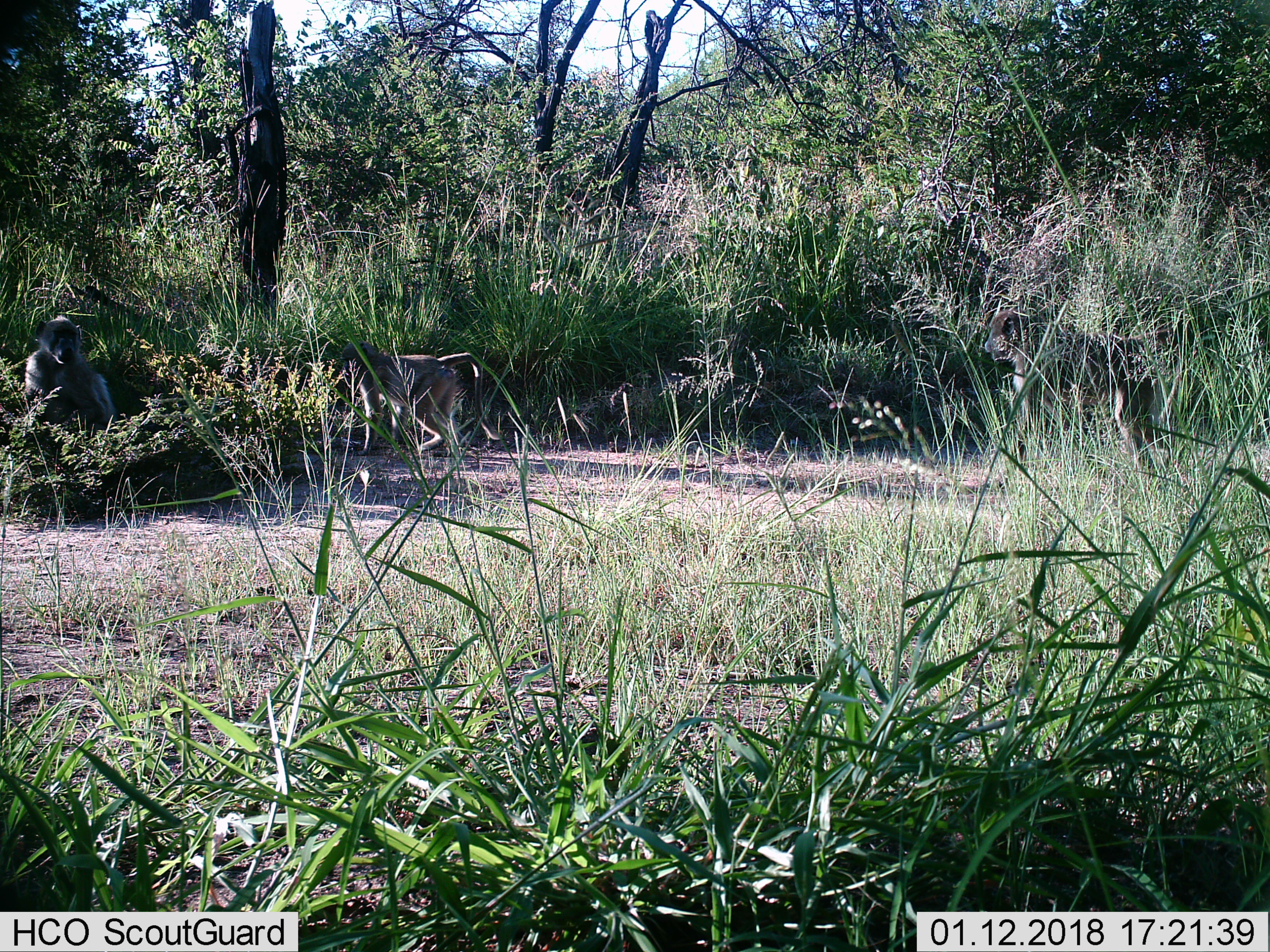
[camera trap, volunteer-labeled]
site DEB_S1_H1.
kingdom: Animalia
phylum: Chordata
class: Mammalia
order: Primates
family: Cercopithecidae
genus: Papio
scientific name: Papio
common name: baboon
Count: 3.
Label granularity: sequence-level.